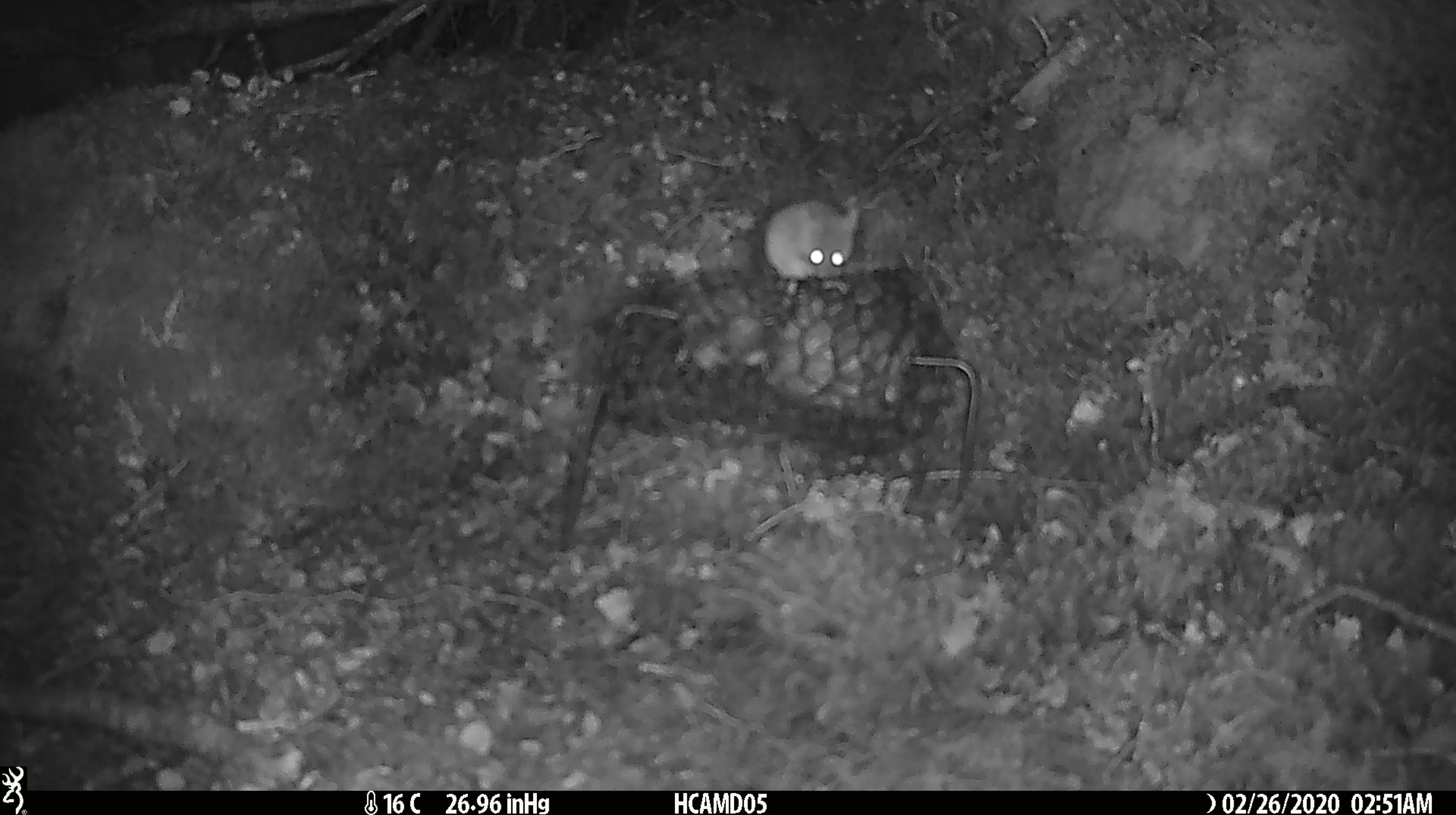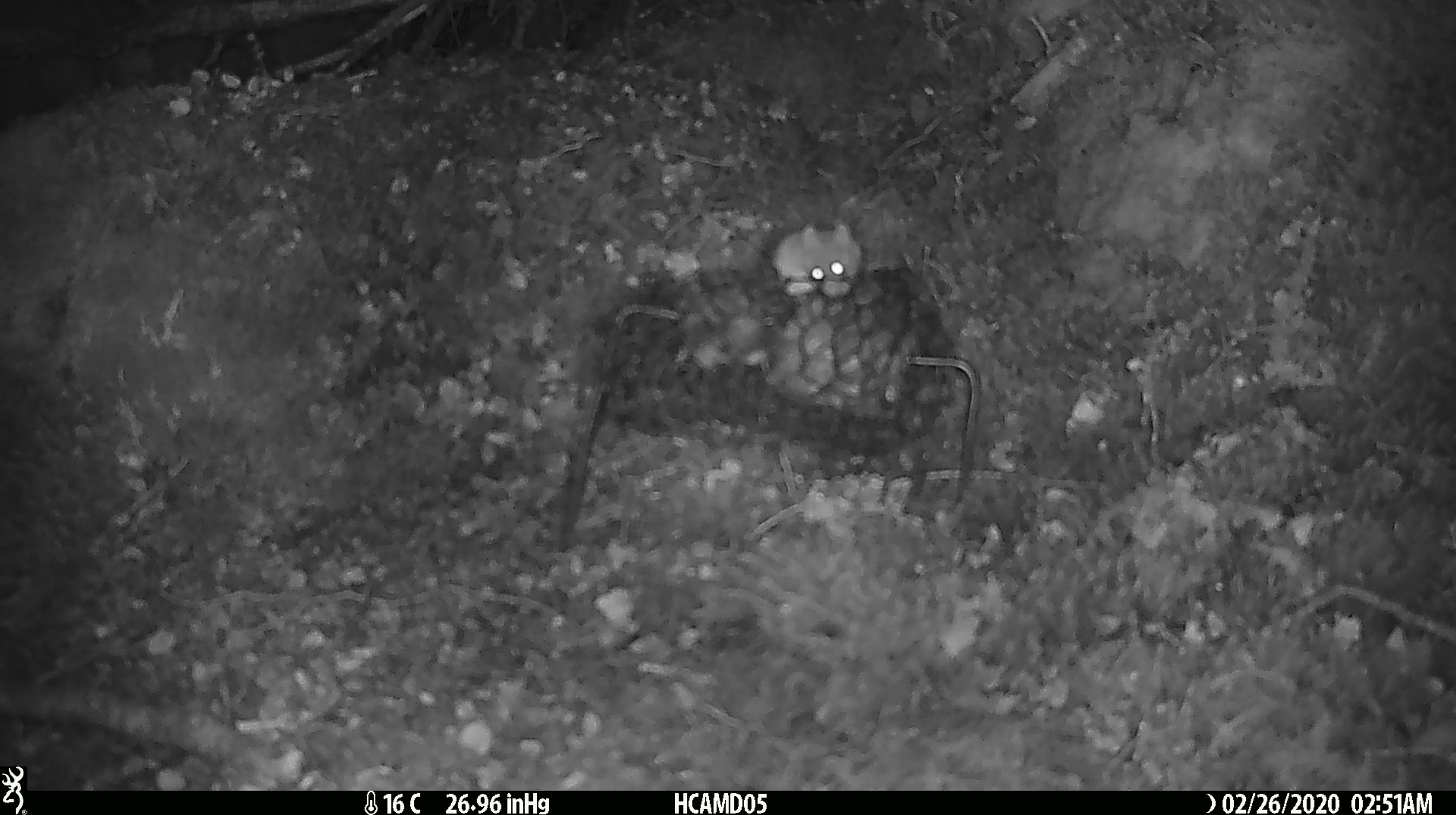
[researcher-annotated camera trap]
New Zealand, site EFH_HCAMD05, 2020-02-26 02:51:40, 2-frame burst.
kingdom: Animalia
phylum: Chordata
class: Mammalia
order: Rodentia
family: Muridae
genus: Mus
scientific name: Mus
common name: mouse